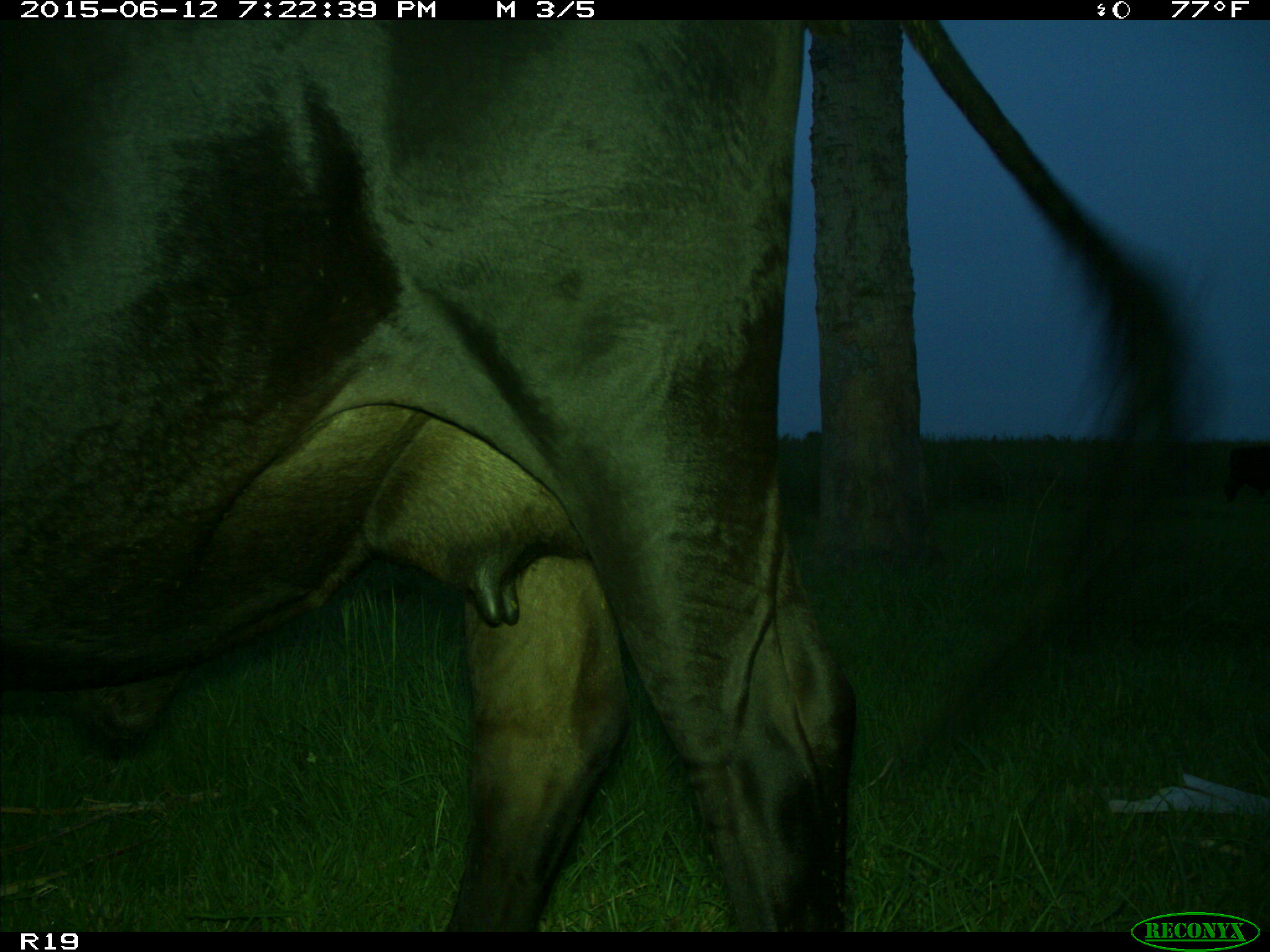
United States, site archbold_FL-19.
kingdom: Animalia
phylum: Chordata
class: Mammalia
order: Artiodactyla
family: Bovidae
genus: Bos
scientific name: Bos taurus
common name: domestic cow